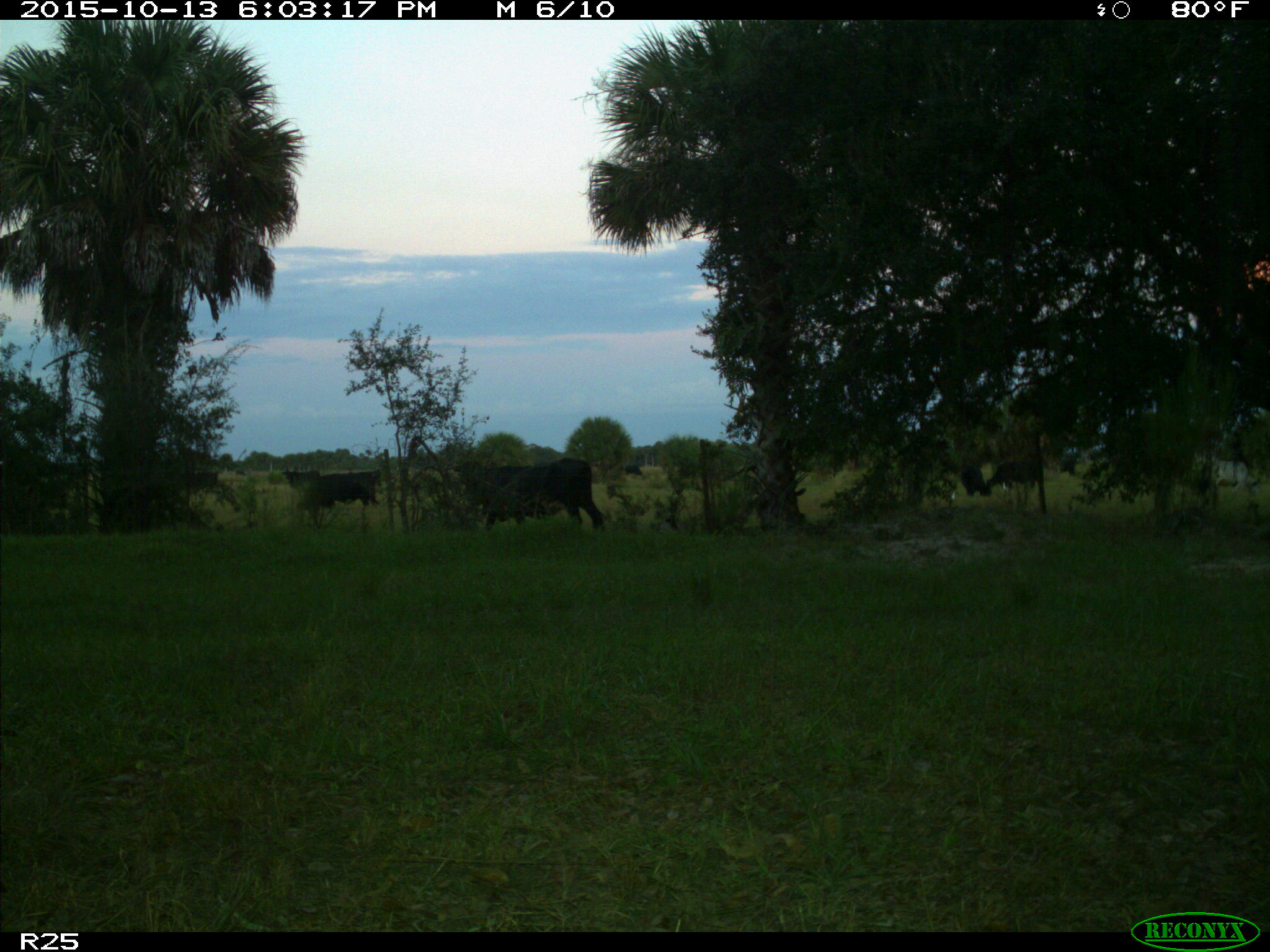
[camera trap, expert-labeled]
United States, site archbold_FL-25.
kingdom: Animalia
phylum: Chordata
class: Mammalia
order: Artiodactyla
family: Bovidae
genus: Bos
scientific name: Bos taurus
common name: domestic cow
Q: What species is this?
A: Bos taurus (domestic cow).